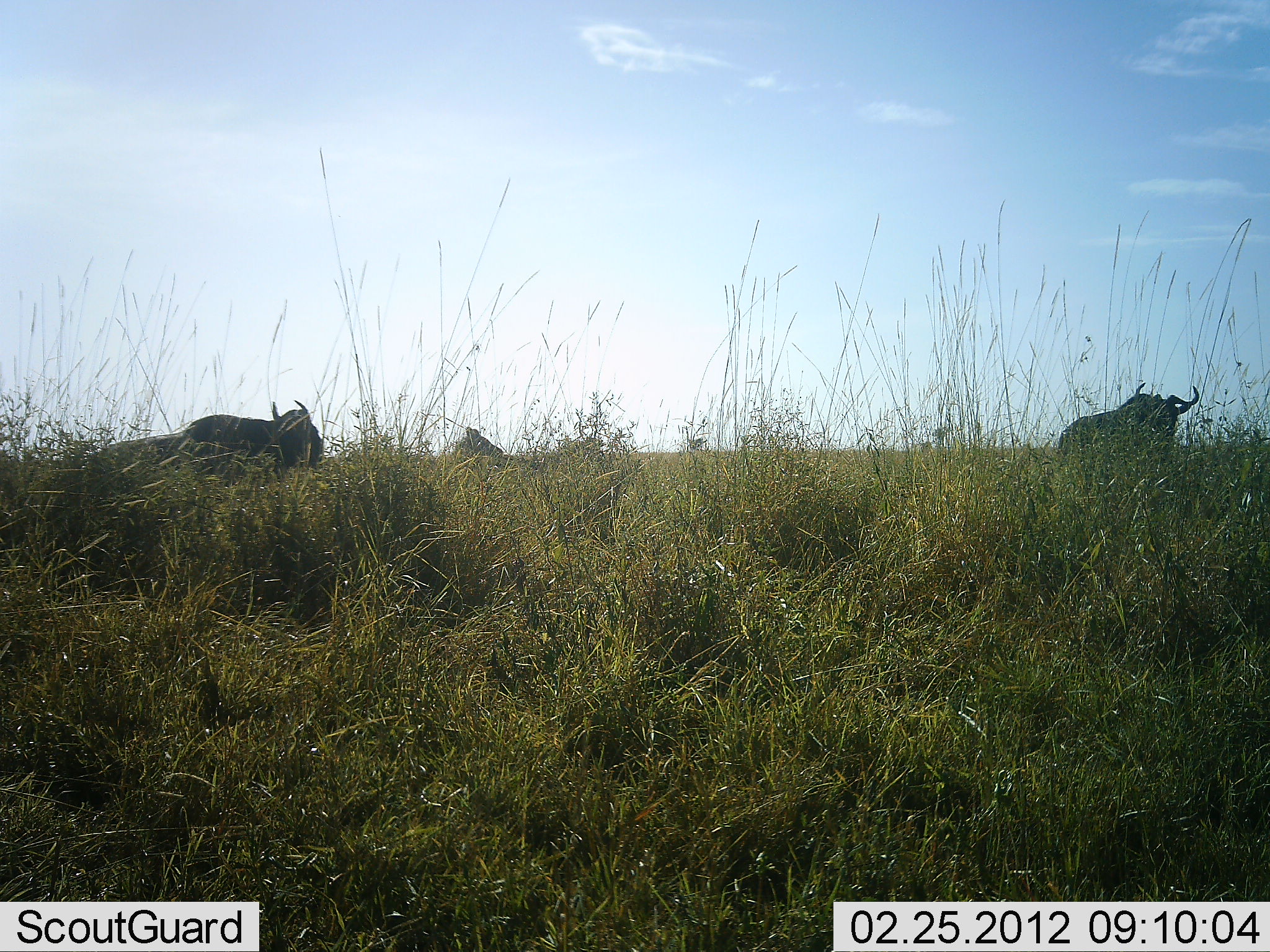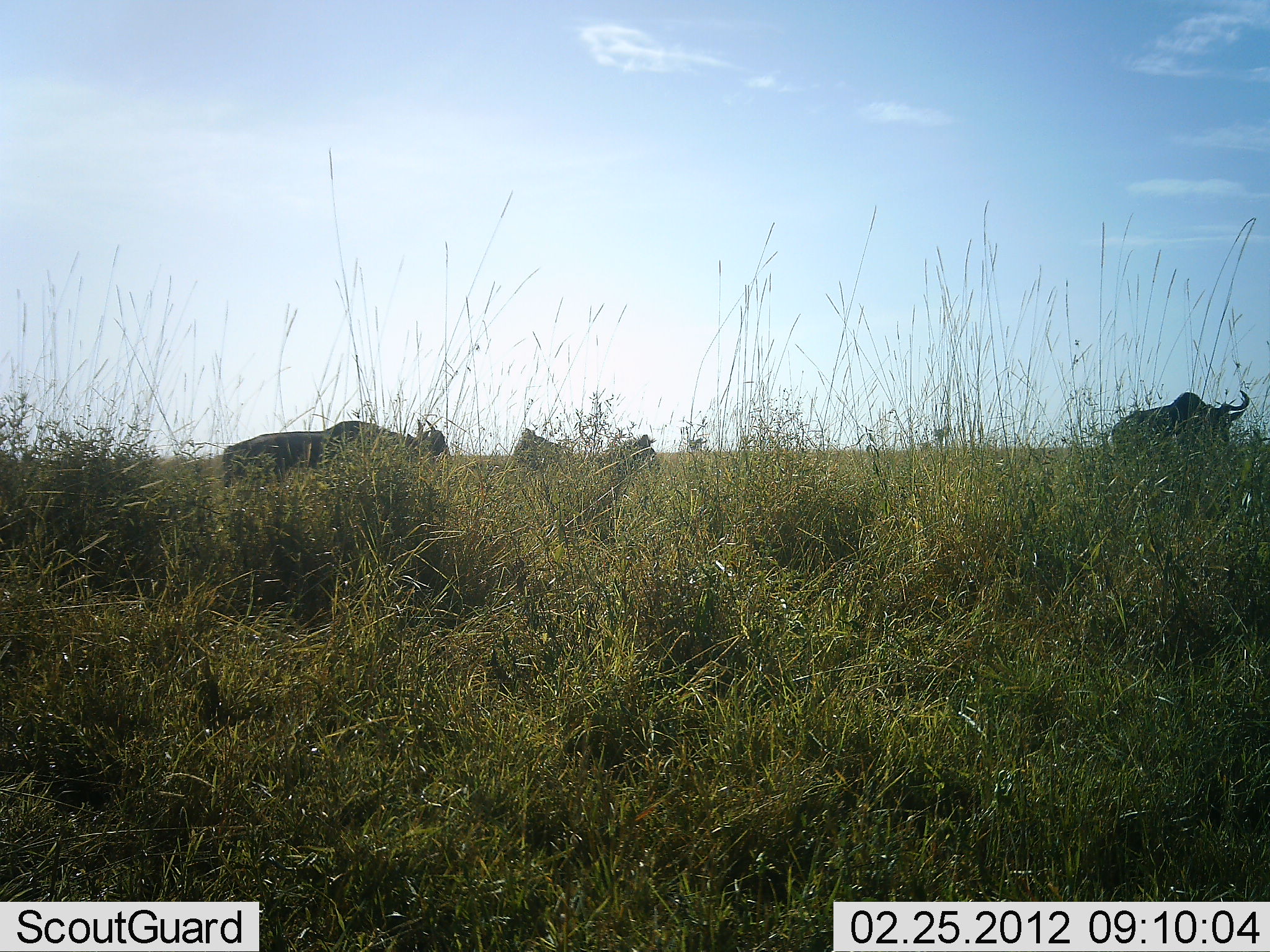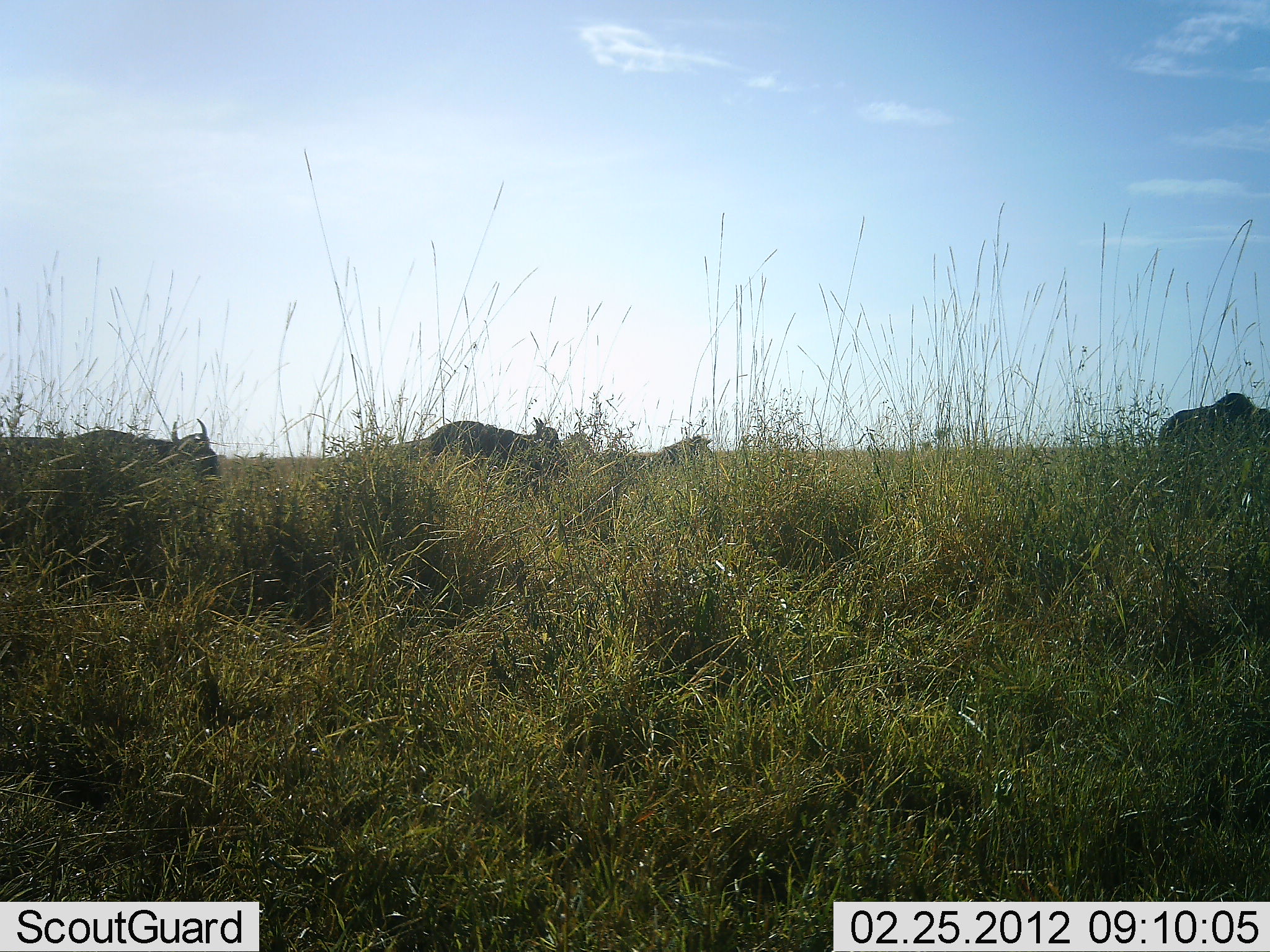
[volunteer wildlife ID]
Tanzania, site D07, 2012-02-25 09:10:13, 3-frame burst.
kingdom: Animalia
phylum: Chordata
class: Mammalia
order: Artiodactyla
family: Bovidae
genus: Connochaetes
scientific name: Connochaetes taurinus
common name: blue wildebeest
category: wildebeest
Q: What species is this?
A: Wildebeest (blue wildebeest) (Connochaetes taurinus).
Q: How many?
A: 4.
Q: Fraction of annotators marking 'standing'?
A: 12%.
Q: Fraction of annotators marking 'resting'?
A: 0%.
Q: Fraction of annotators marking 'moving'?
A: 92%.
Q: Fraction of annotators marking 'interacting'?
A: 0%.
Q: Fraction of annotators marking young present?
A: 0%.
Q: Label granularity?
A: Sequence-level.